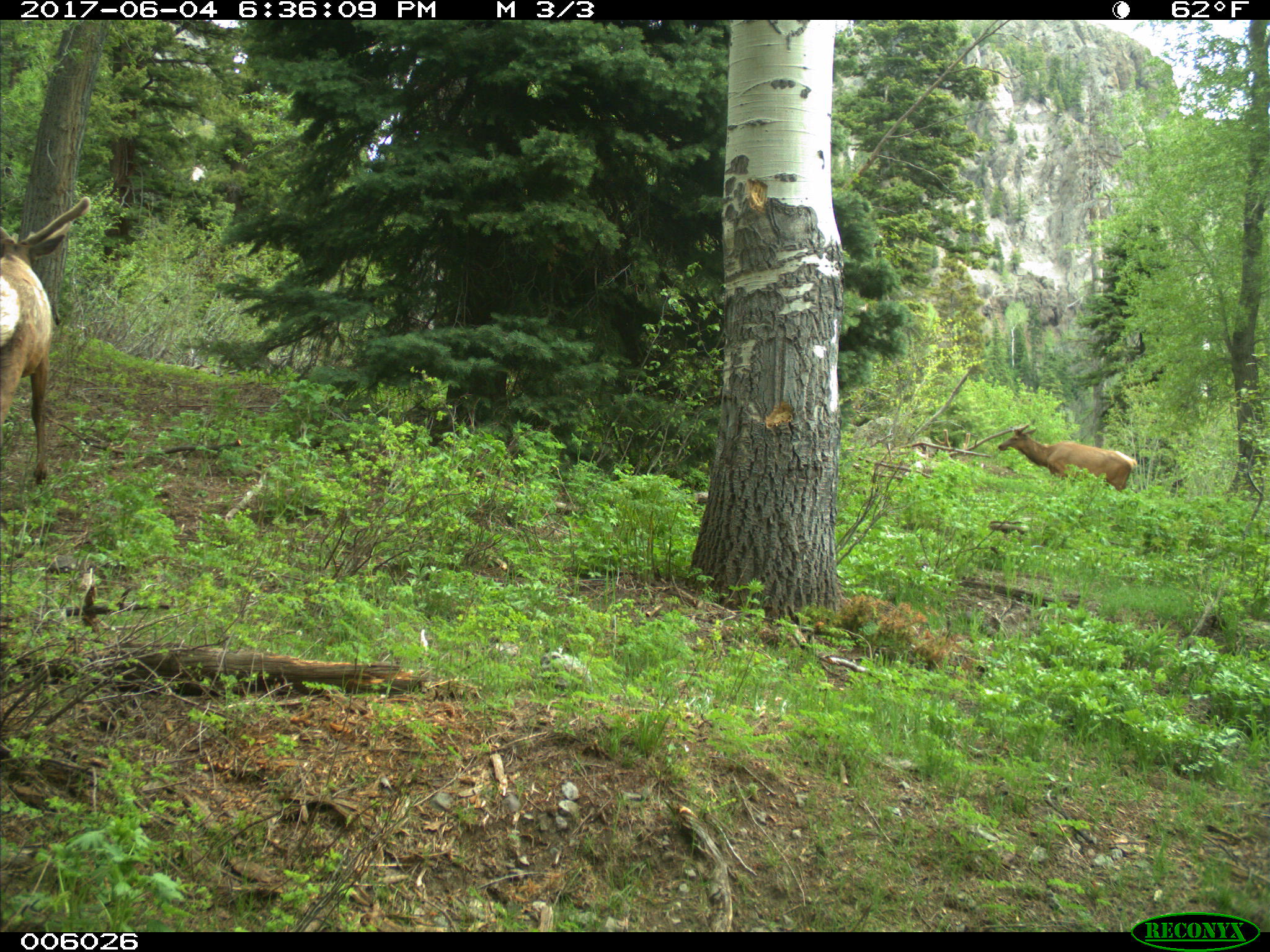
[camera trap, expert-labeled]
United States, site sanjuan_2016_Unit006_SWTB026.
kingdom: Animalia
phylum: Chordata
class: Mammalia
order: Artiodactyla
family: Cervidae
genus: Cervus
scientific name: Cervus elaphus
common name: red deer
Cervus elaphus (red deer).